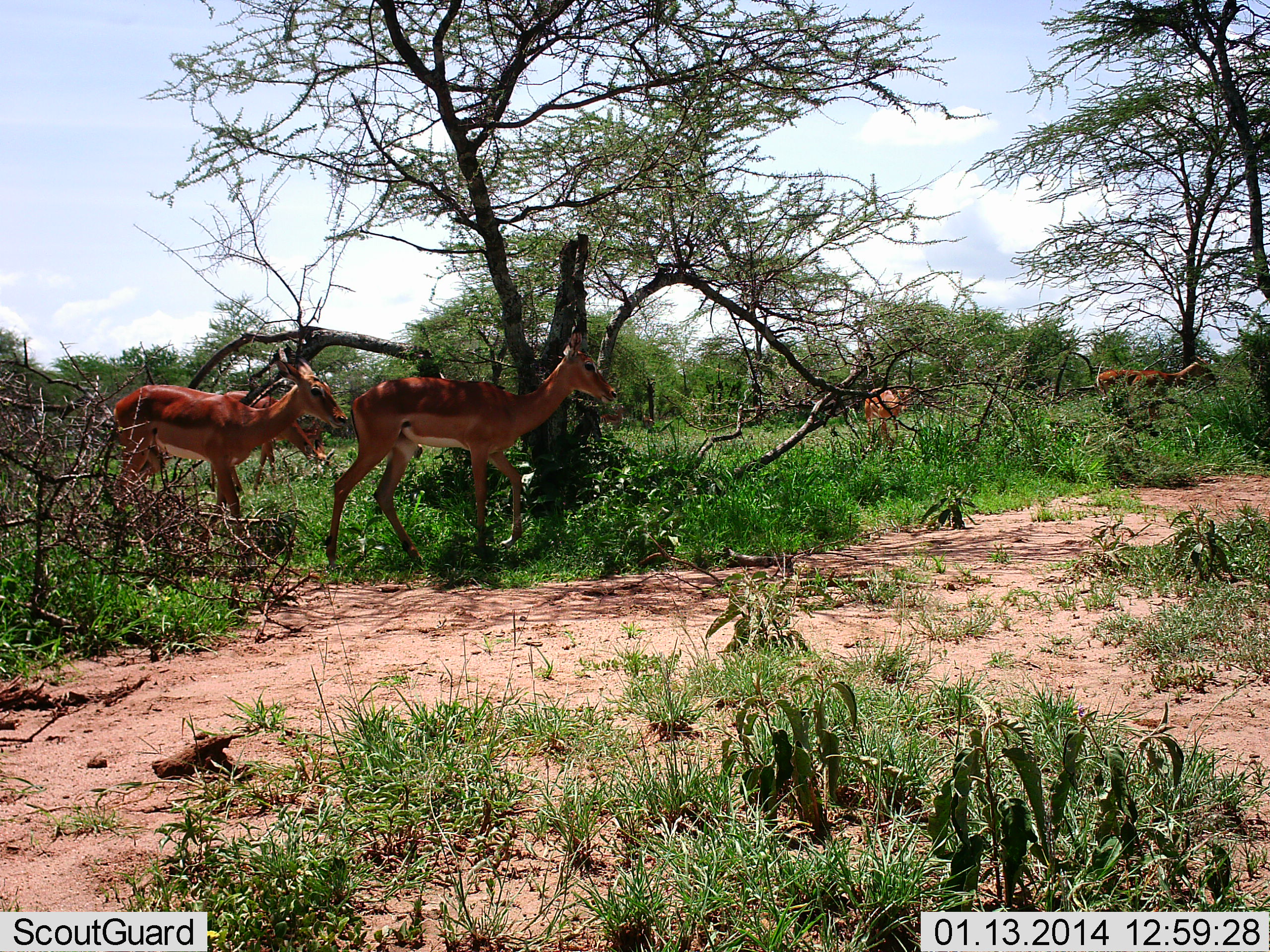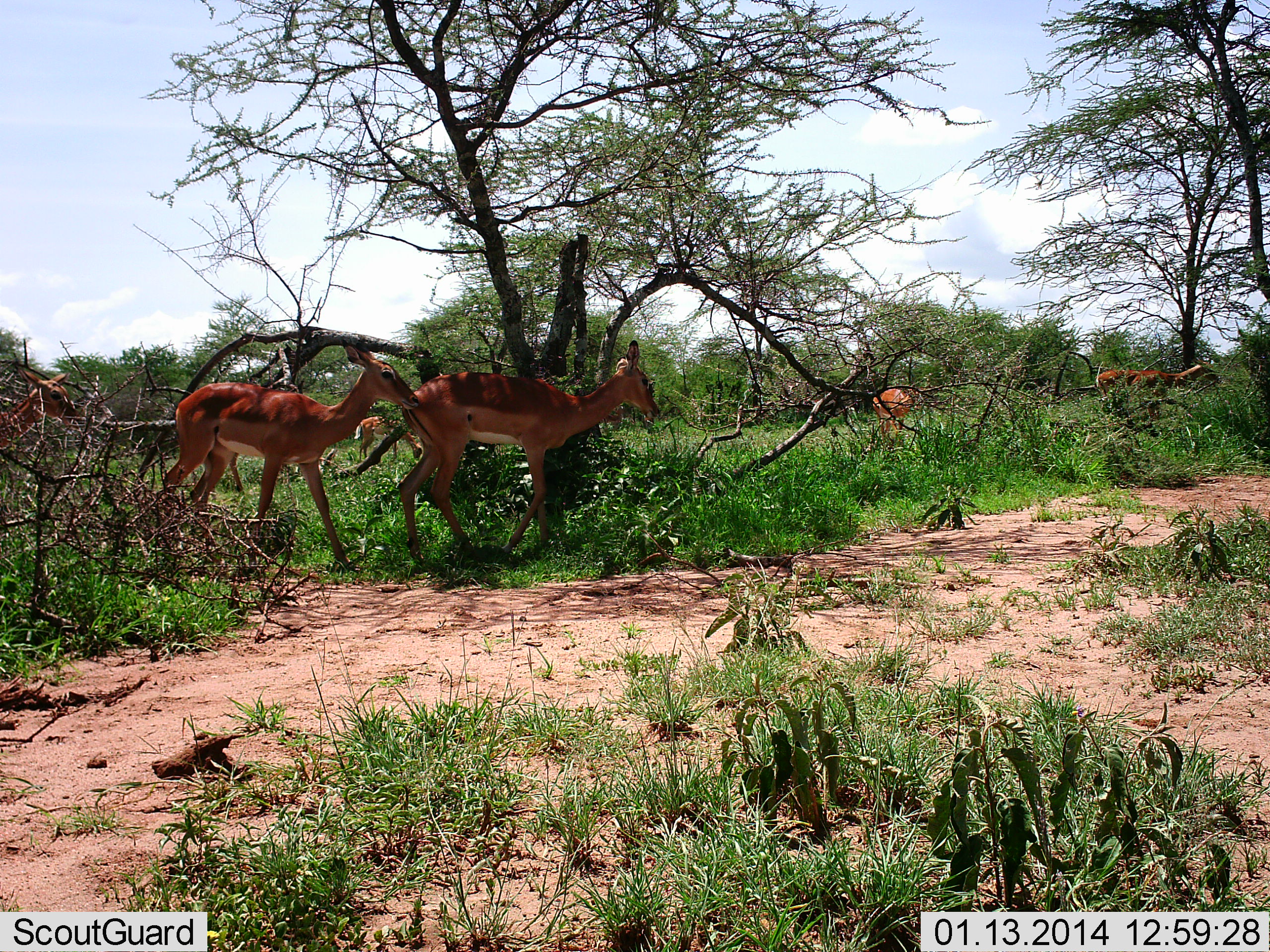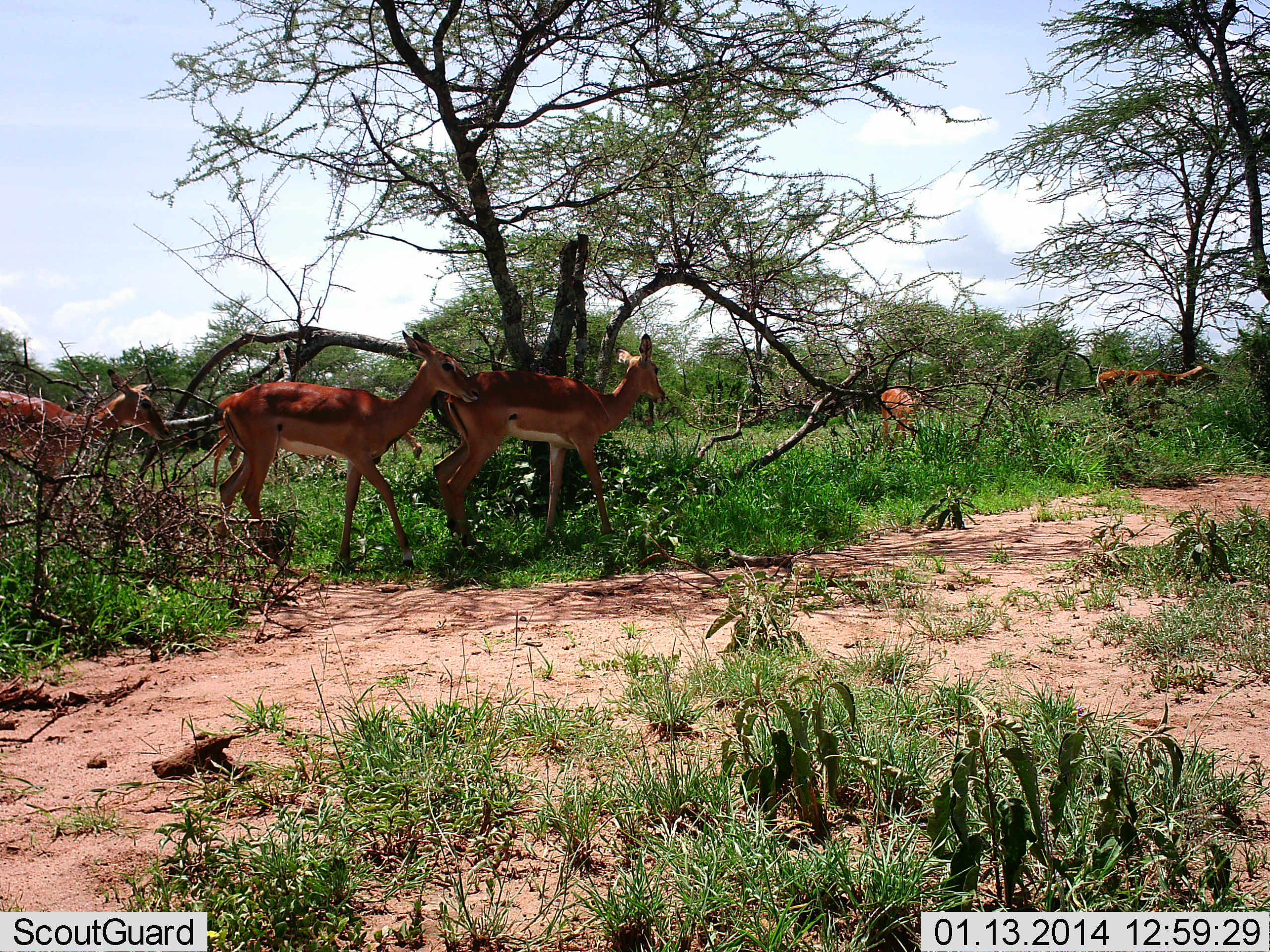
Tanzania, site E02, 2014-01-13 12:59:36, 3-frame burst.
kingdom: Animalia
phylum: Chordata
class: Mammalia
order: Artiodactyla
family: Bovidae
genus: Aepyceros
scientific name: Aepyceros melampus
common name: impala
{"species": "impala (Aepyceros melampus)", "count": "7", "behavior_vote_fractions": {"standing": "20%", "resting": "0%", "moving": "100%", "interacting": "0%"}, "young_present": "0%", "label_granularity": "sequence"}